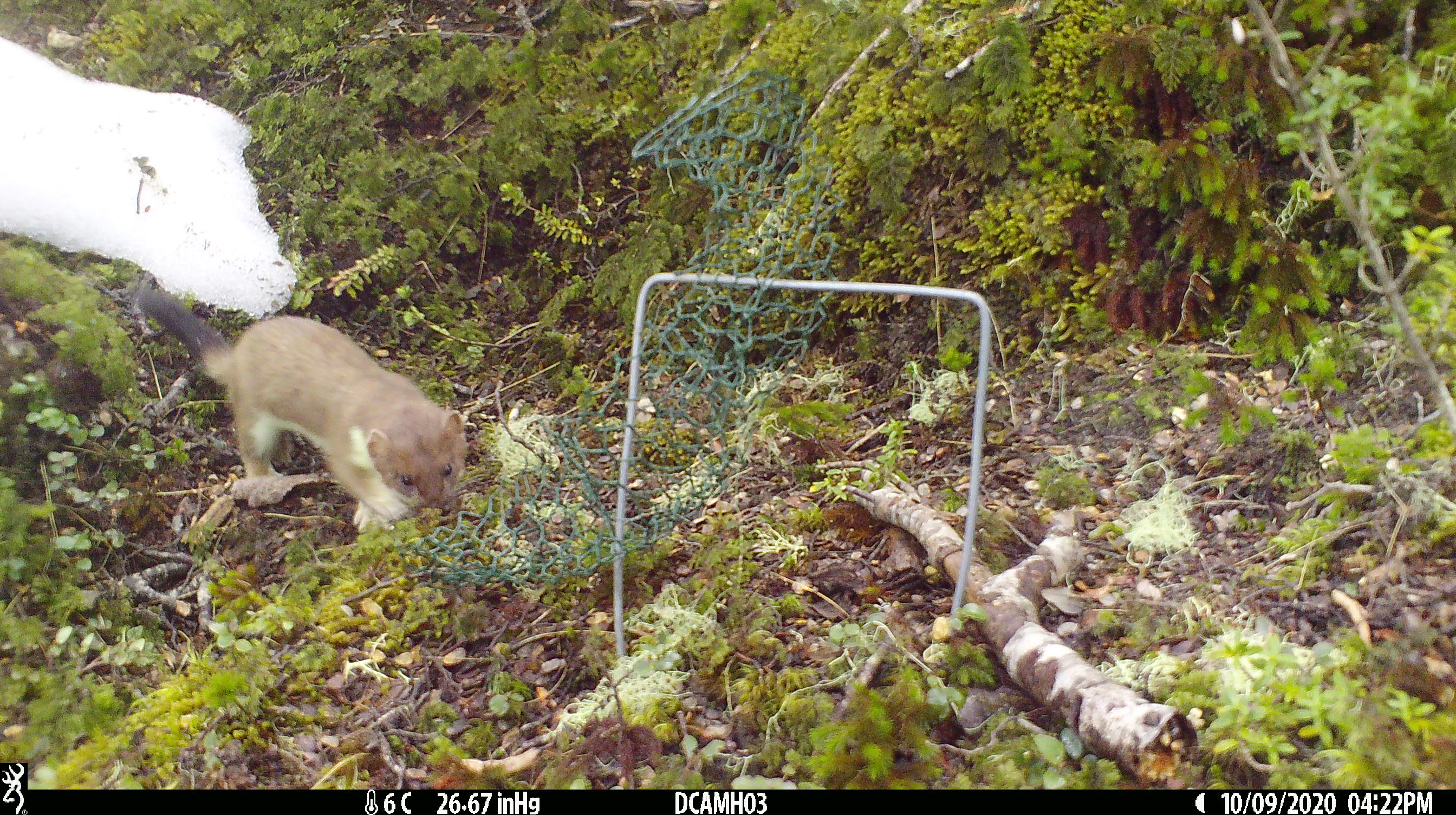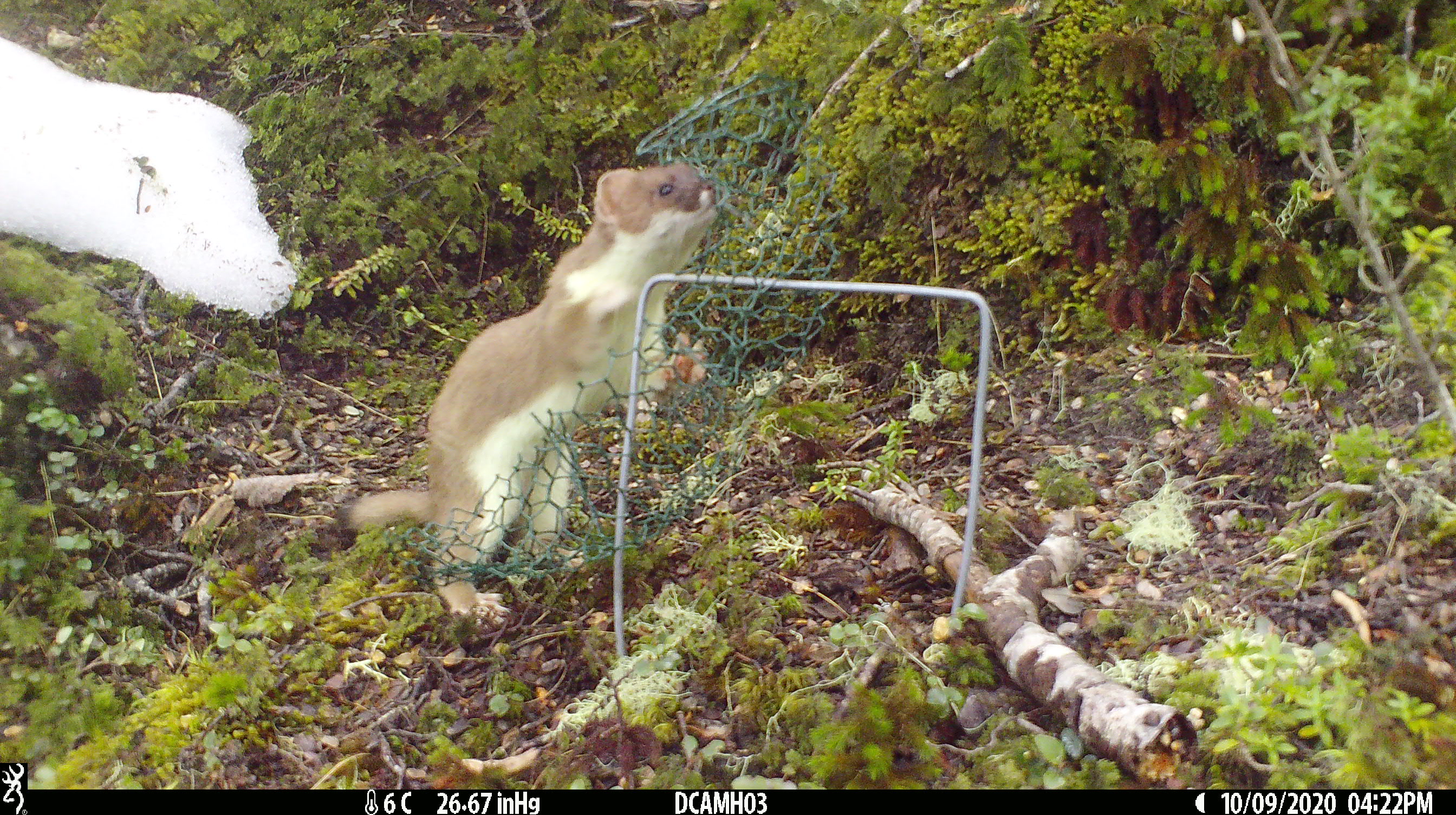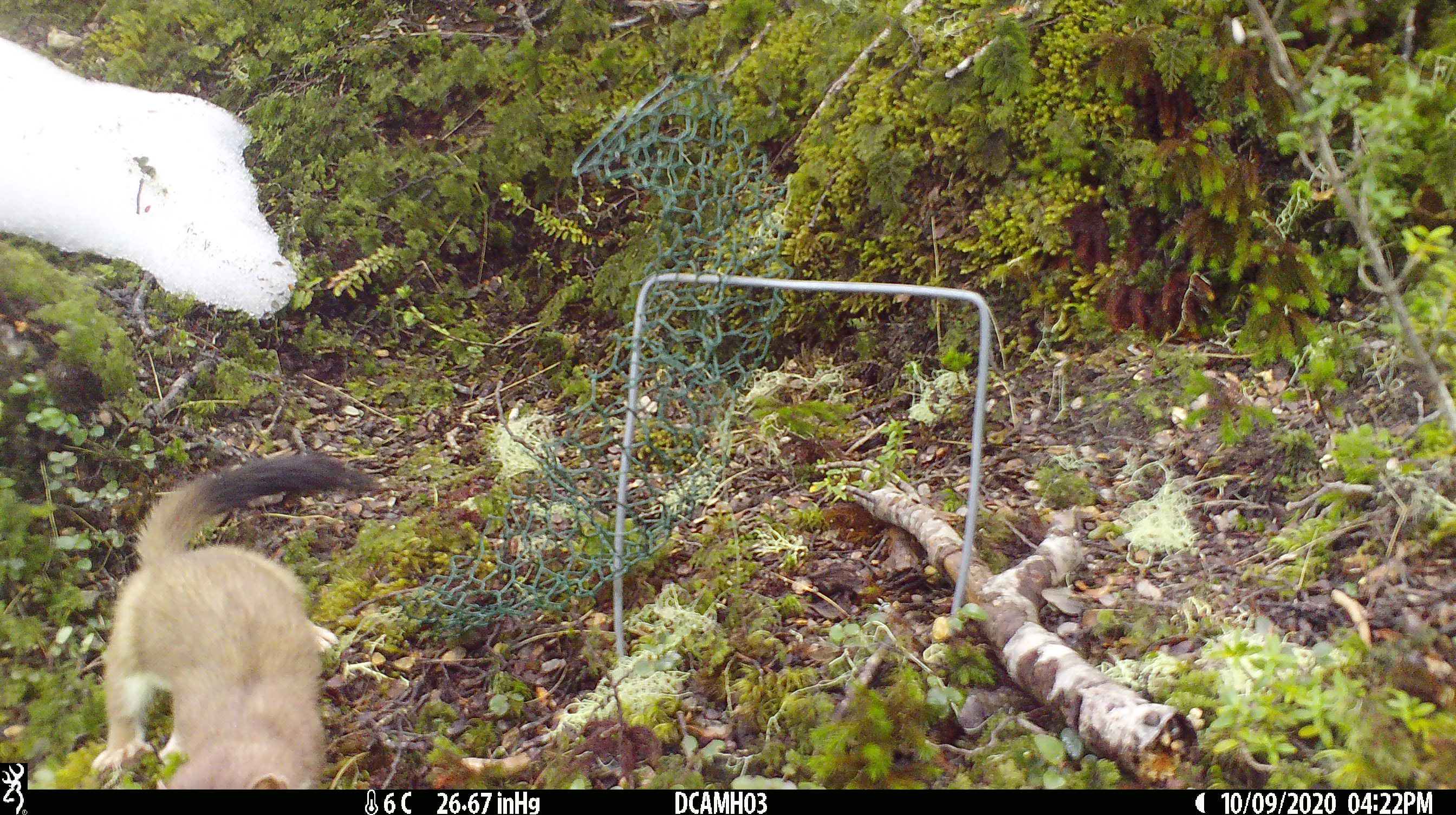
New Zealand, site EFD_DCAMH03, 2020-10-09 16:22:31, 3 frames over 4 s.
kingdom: Animalia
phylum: Chordata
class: Mammalia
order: Carnivora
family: Mustelidae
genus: Mustela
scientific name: Mustela erminea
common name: stoat